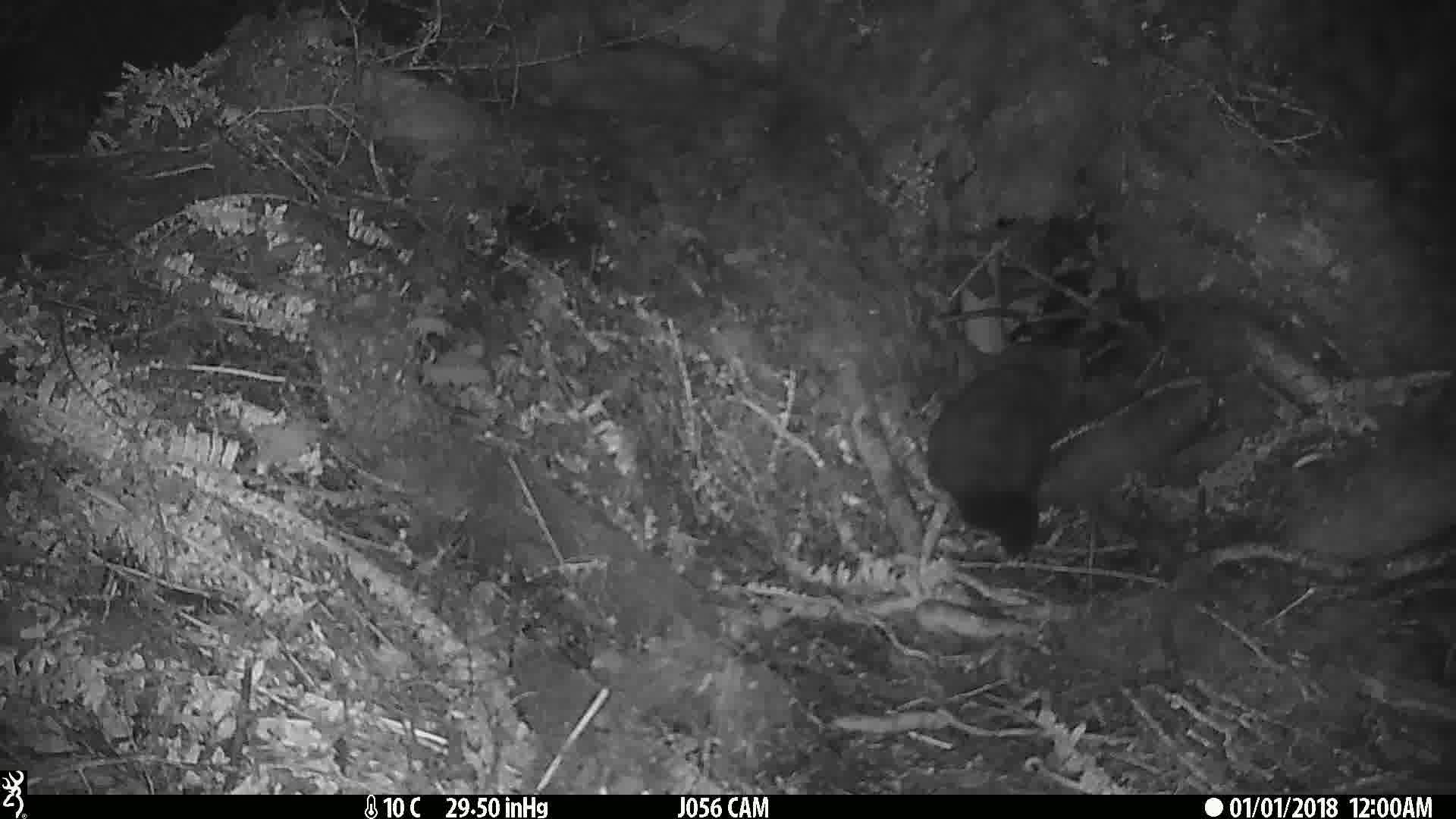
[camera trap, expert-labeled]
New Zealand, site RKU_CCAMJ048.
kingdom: Animalia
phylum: Chordata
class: Mammalia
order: Diprotodontia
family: Phalangeridae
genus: Trichosurus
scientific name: Trichosurus vulpecula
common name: common brushtail possum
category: possum